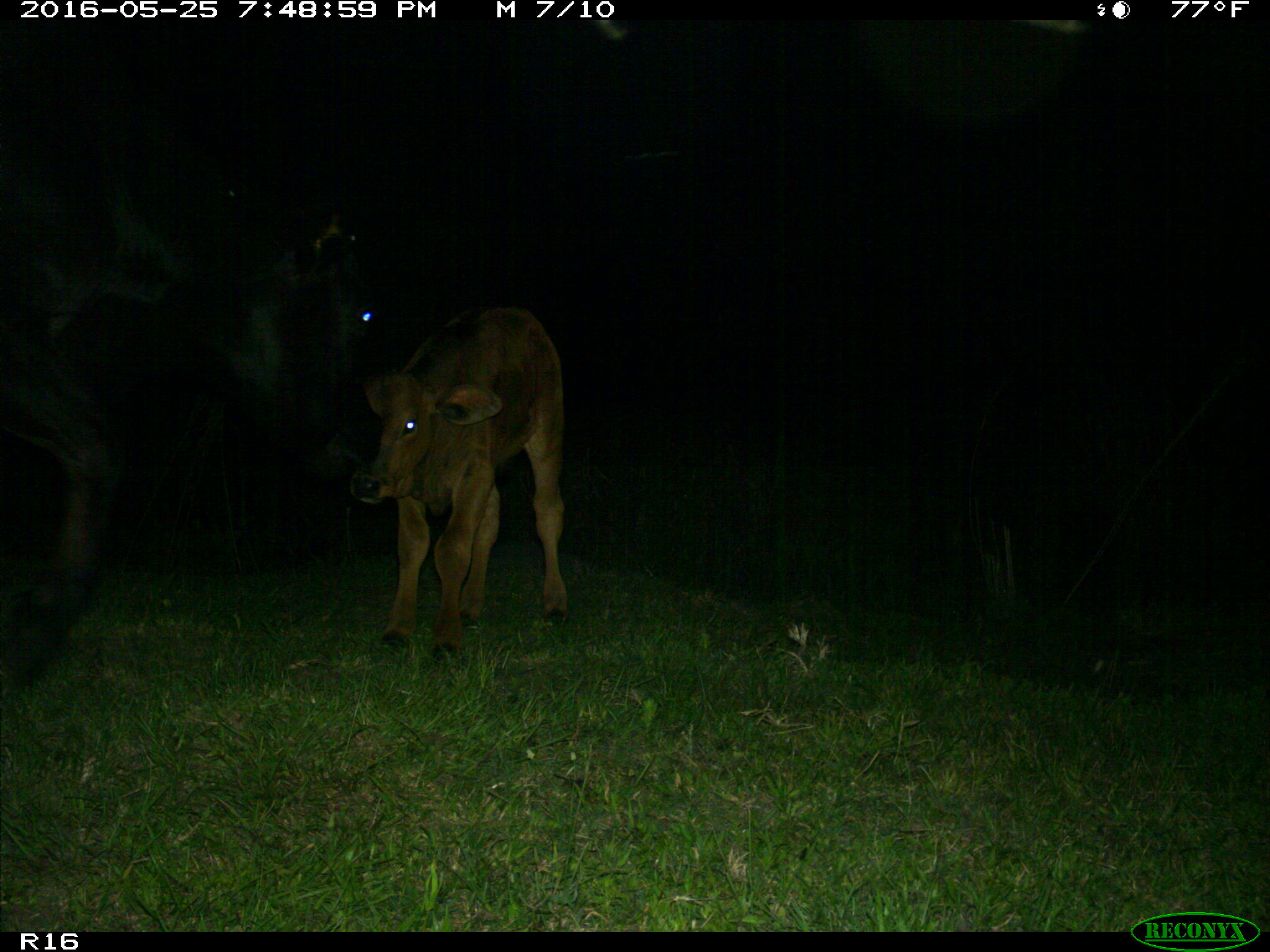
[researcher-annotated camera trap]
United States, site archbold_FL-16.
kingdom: Animalia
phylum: Chordata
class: Mammalia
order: Artiodactyla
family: Bovidae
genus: Bos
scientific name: Bos taurus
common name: domestic cow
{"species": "Bos taurus (domestic cow)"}